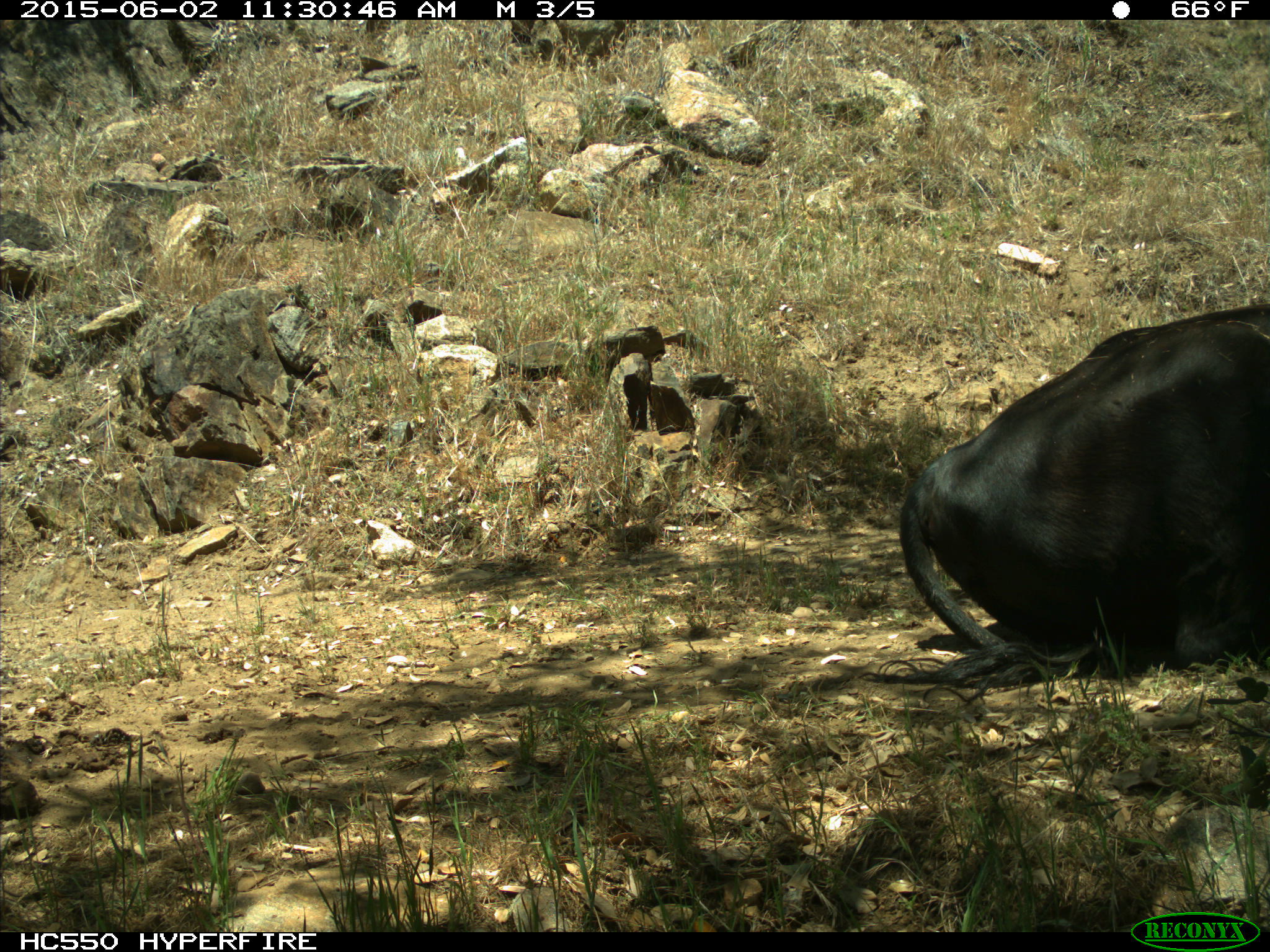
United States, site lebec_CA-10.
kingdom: Animalia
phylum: Chordata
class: Mammalia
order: Artiodactyla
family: Bovidae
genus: Bos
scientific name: Bos taurus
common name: domestic cow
Bos taurus (domestic cow).